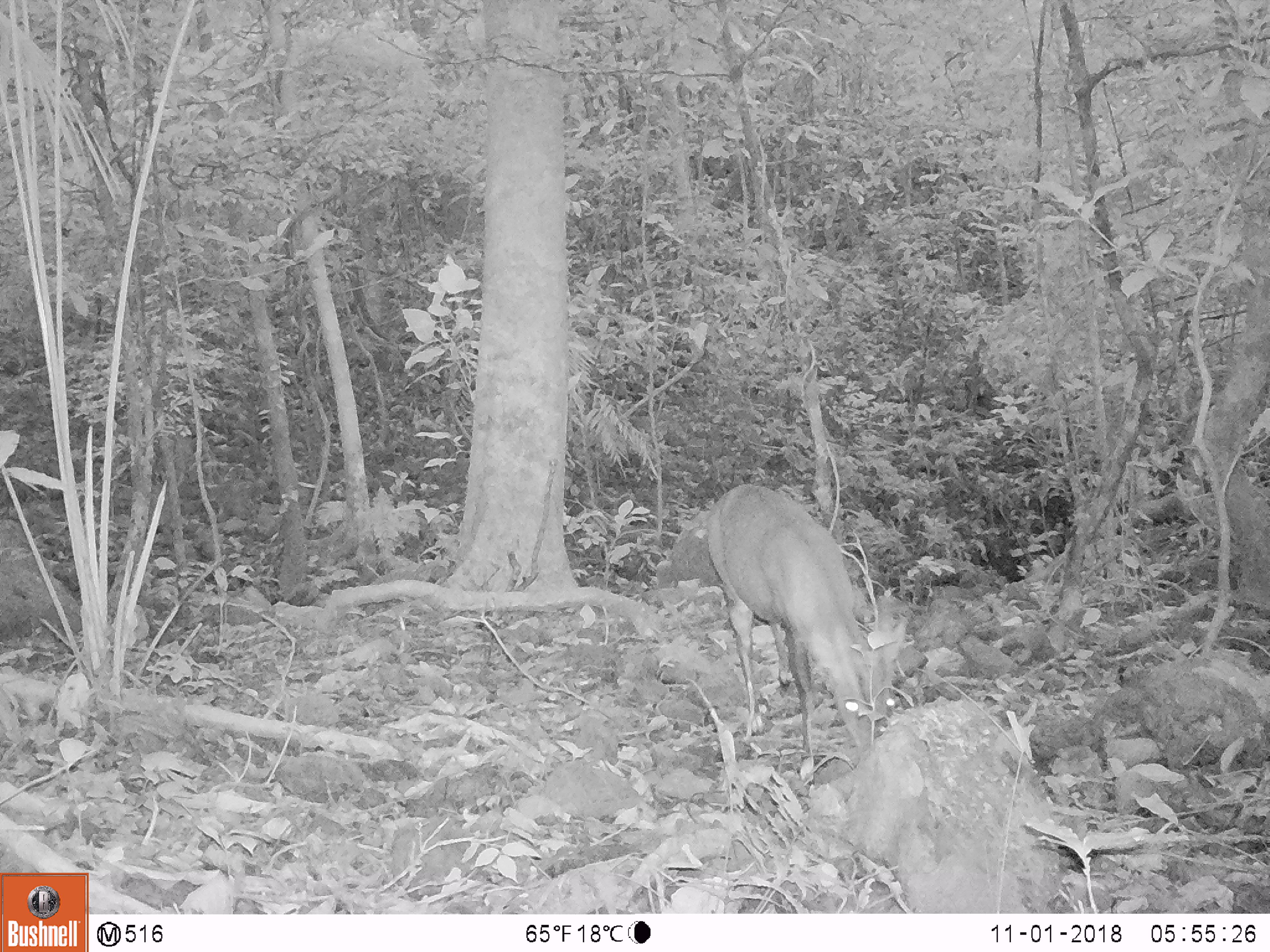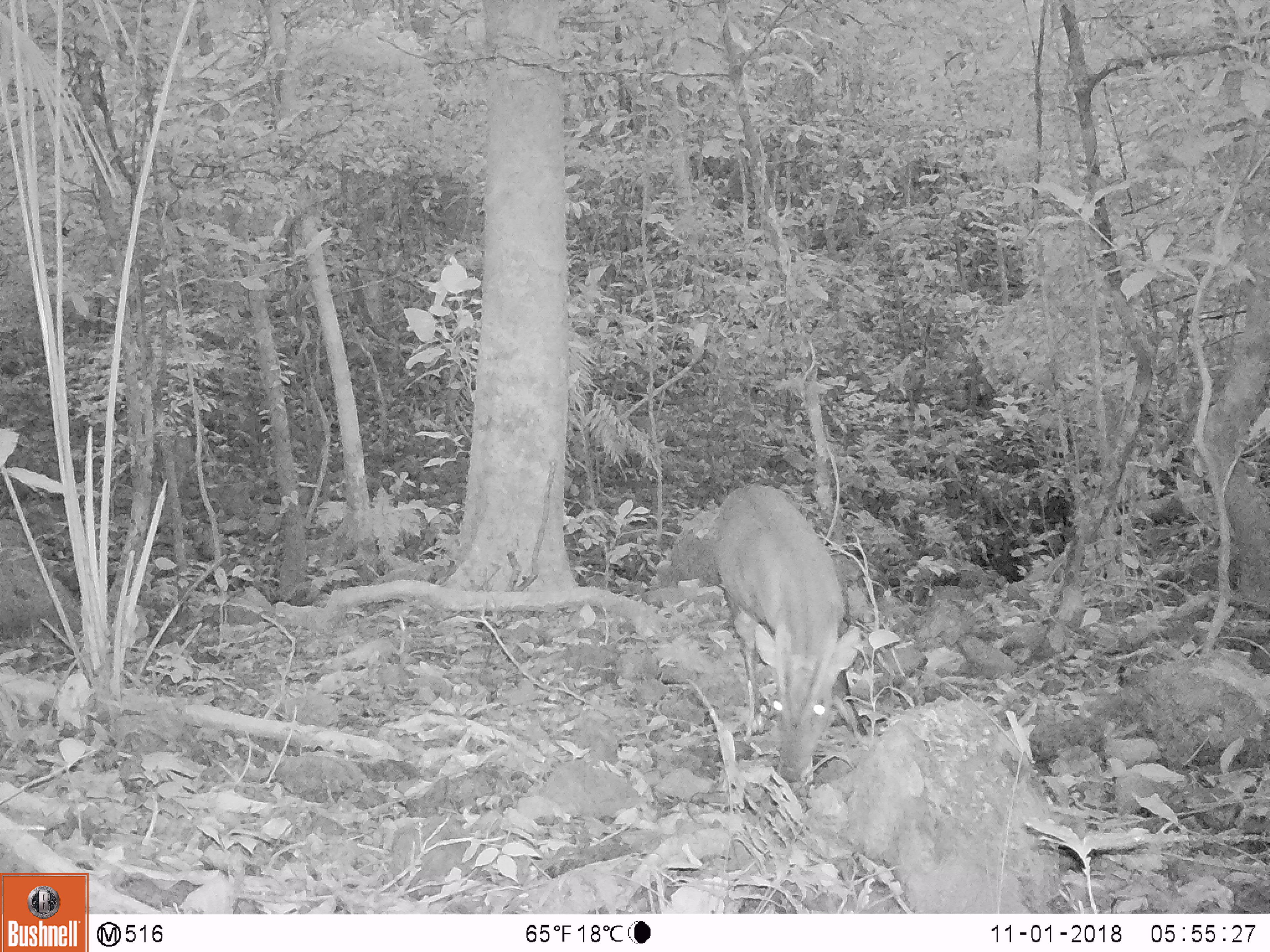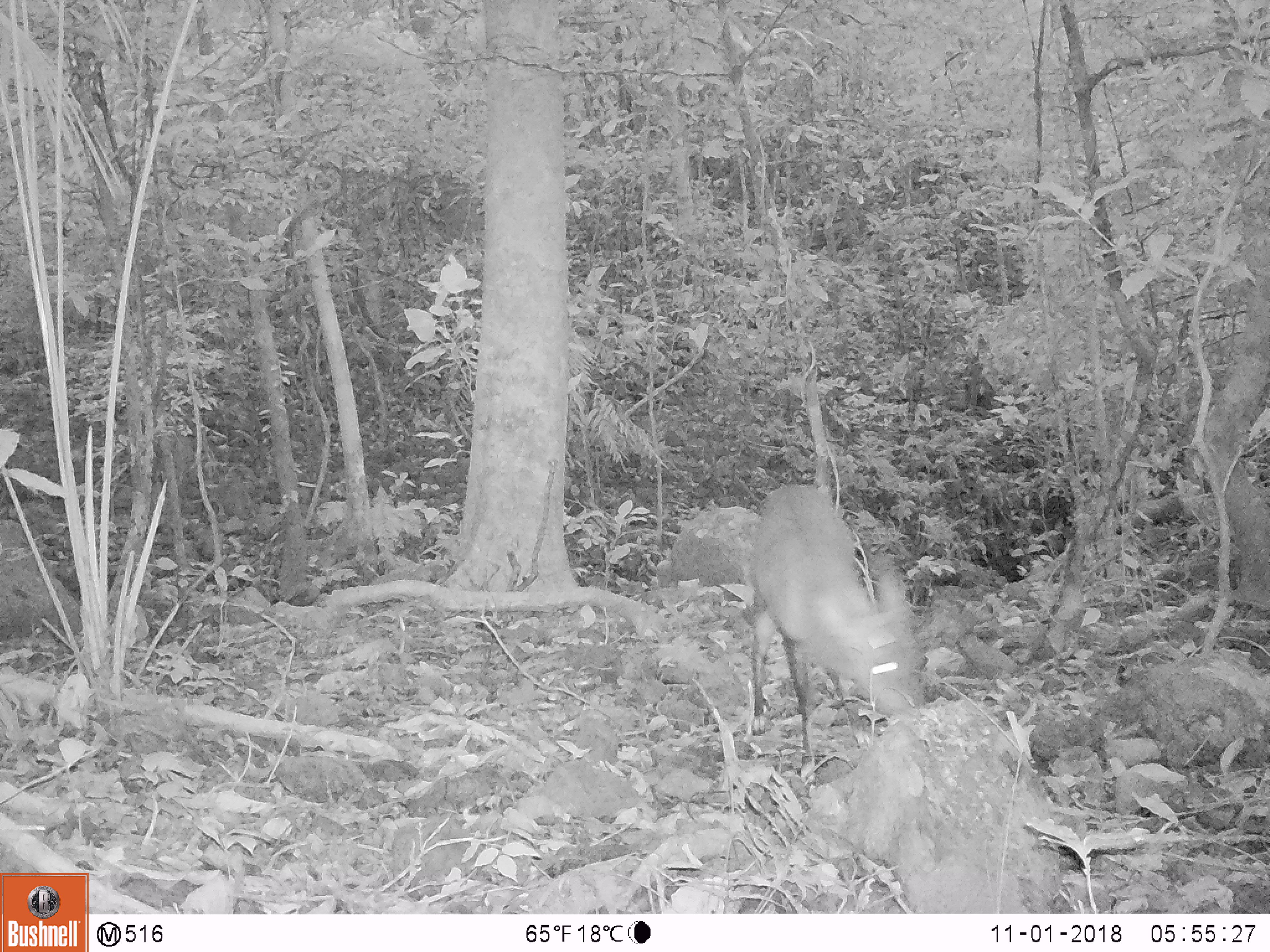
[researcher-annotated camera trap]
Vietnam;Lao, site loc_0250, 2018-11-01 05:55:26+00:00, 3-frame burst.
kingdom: Animalia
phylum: Chordata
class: Mammalia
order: Artiodactyla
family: Cervidae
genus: Muntiacus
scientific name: Muntiacus vuquangensis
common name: large-antlered muntjac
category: large antlered muntjac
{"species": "large antlered muntjac (large-antlered muntjac) (Muntiacus vuquangensis)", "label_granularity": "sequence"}